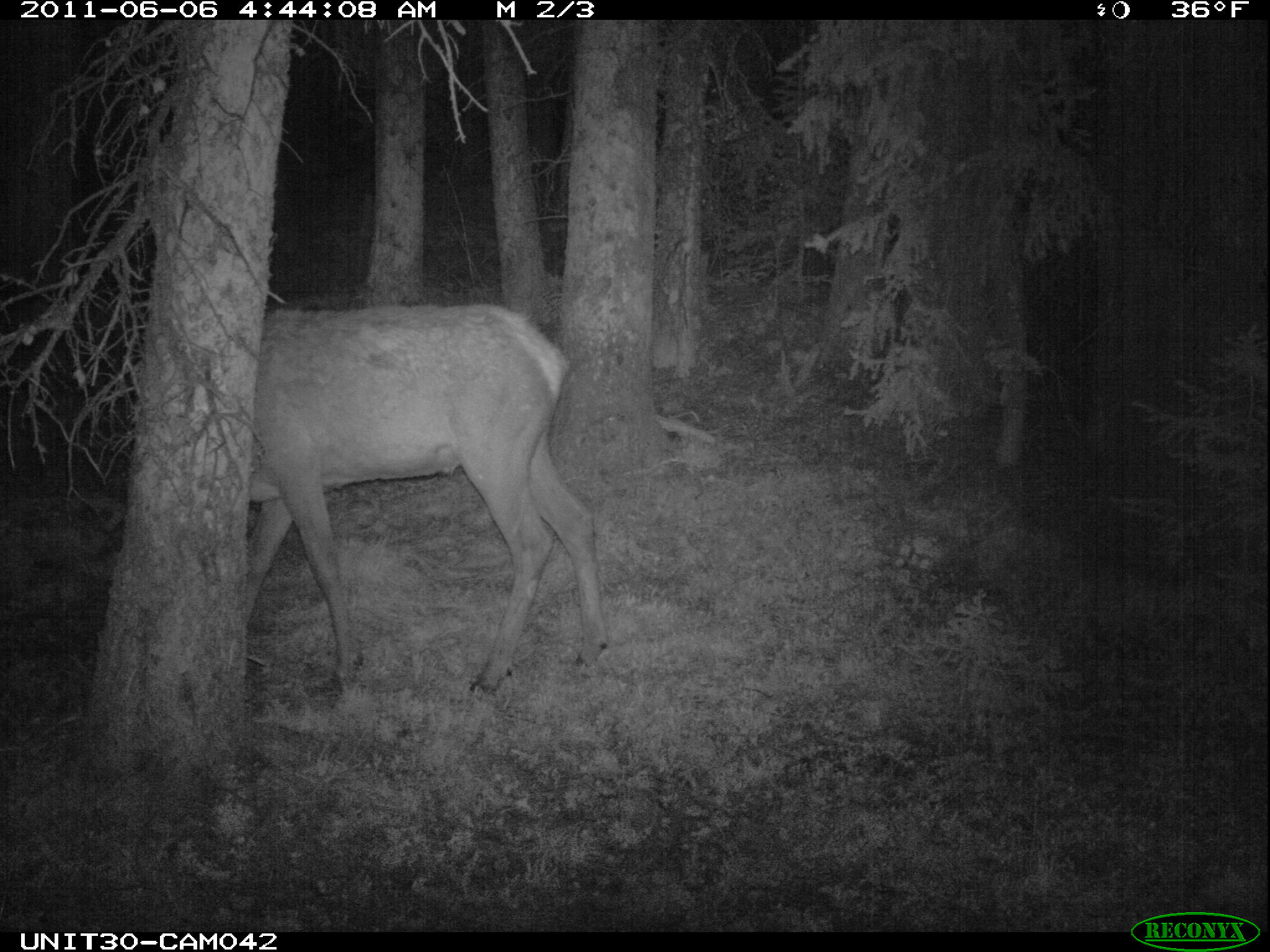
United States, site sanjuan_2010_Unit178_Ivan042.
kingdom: Animalia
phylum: Chordata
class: Mammalia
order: Artiodactyla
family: Cervidae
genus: Cervus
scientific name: Cervus elaphus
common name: red deer